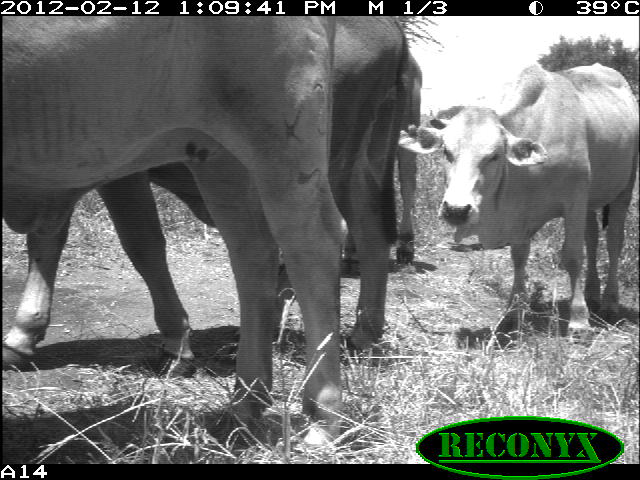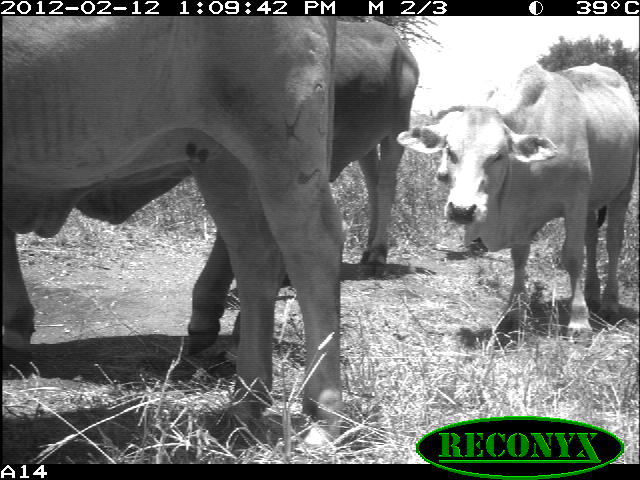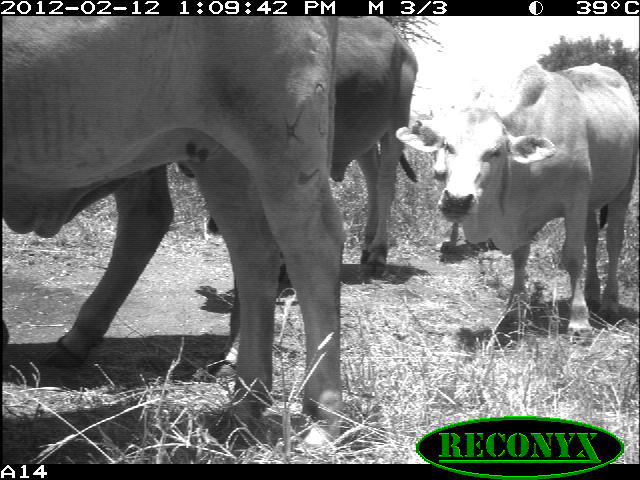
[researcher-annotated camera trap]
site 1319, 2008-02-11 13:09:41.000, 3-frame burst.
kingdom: Animalia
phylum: Chordata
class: Mammalia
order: Artiodactyla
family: Bovidae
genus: Bos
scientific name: Bos taurus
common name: domestic cattle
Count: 4.